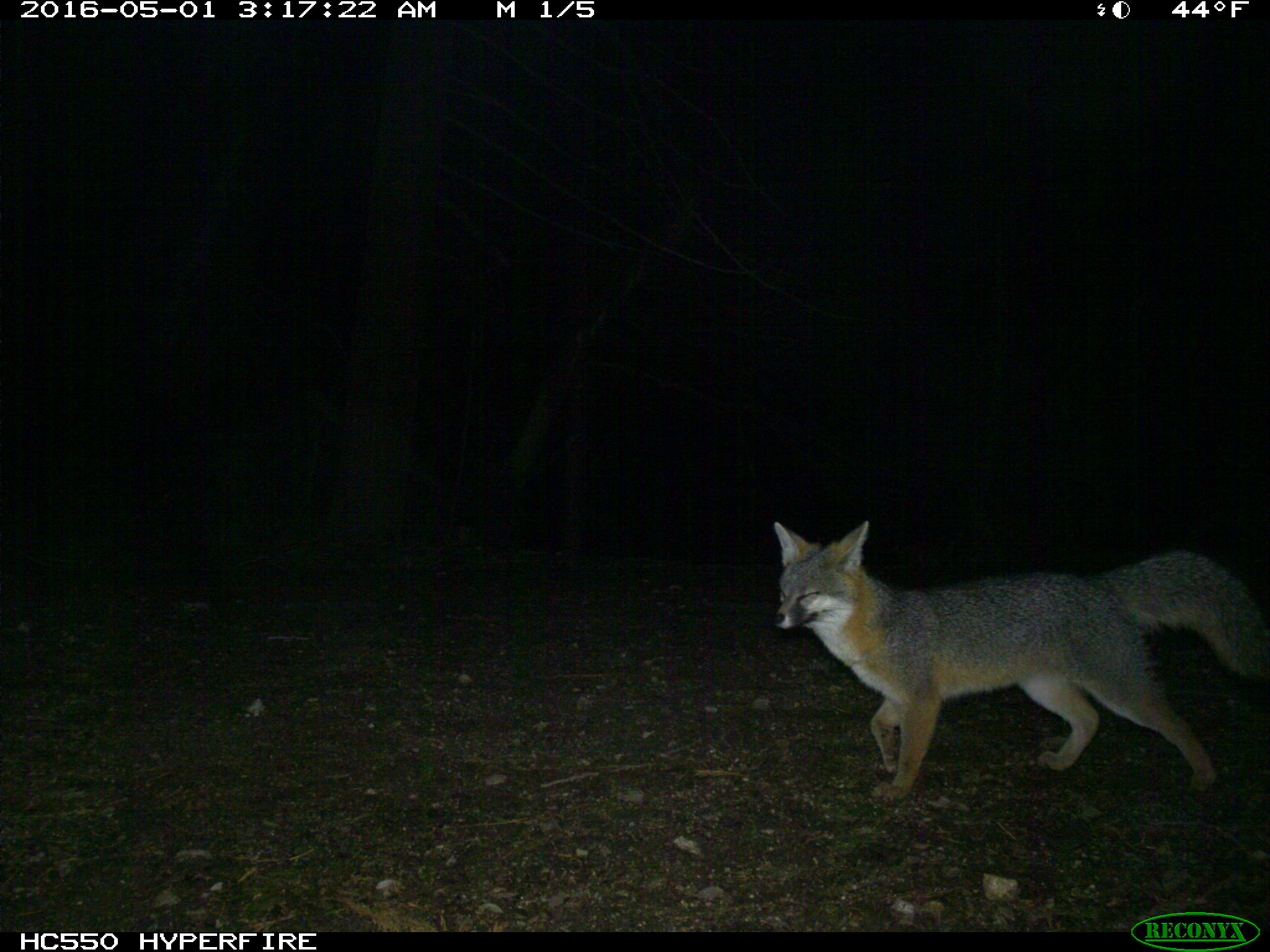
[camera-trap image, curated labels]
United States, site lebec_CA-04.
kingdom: Animalia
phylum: Chordata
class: Mammalia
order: Carnivora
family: Canidae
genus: Urocyon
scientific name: Urocyon cinereoargenteus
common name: gray fox